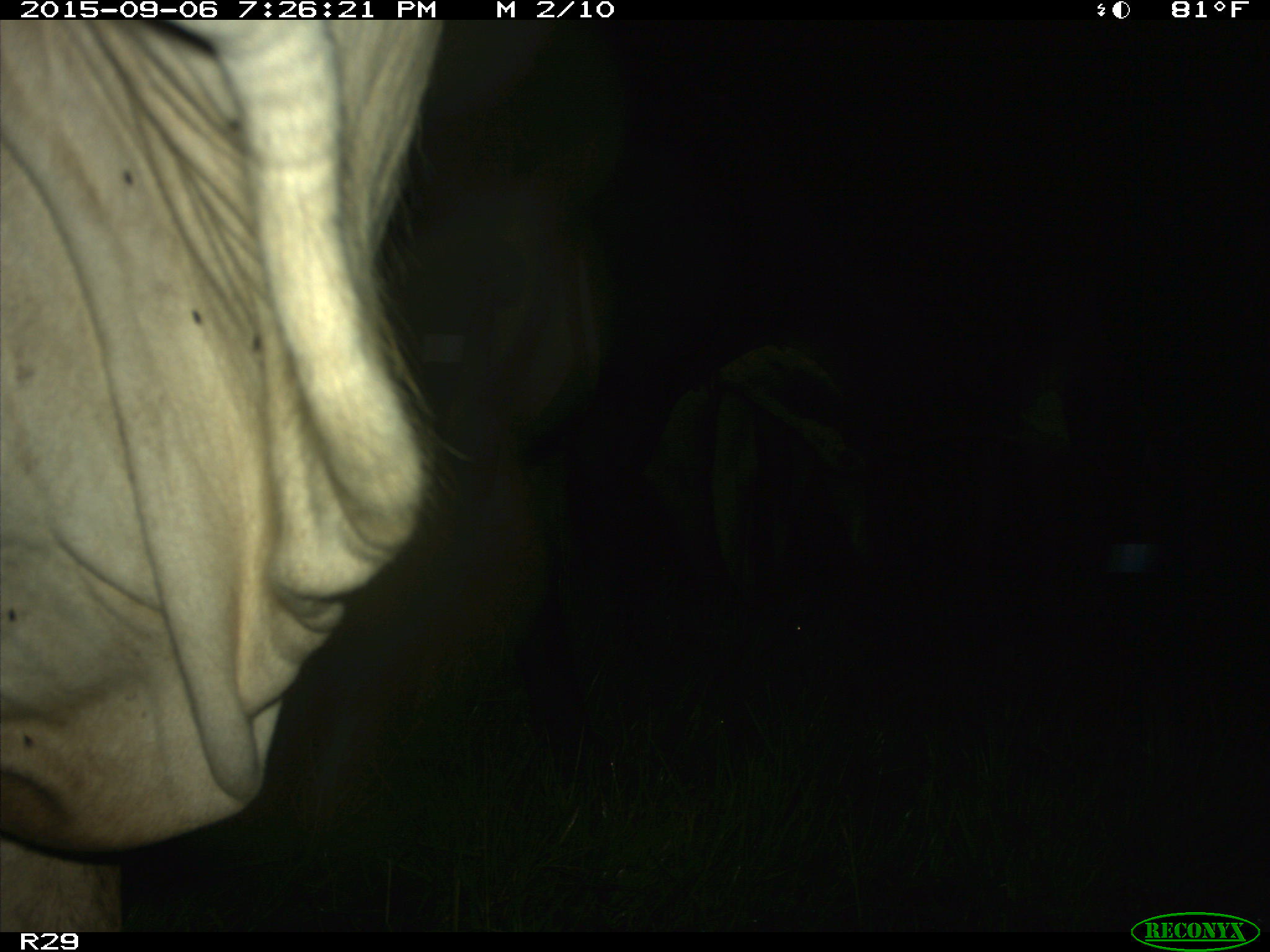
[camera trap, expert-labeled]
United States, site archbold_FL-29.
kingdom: Animalia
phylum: Chordata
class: Mammalia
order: Artiodactyla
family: Bovidae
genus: Bos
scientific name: Bos taurus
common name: domestic cow